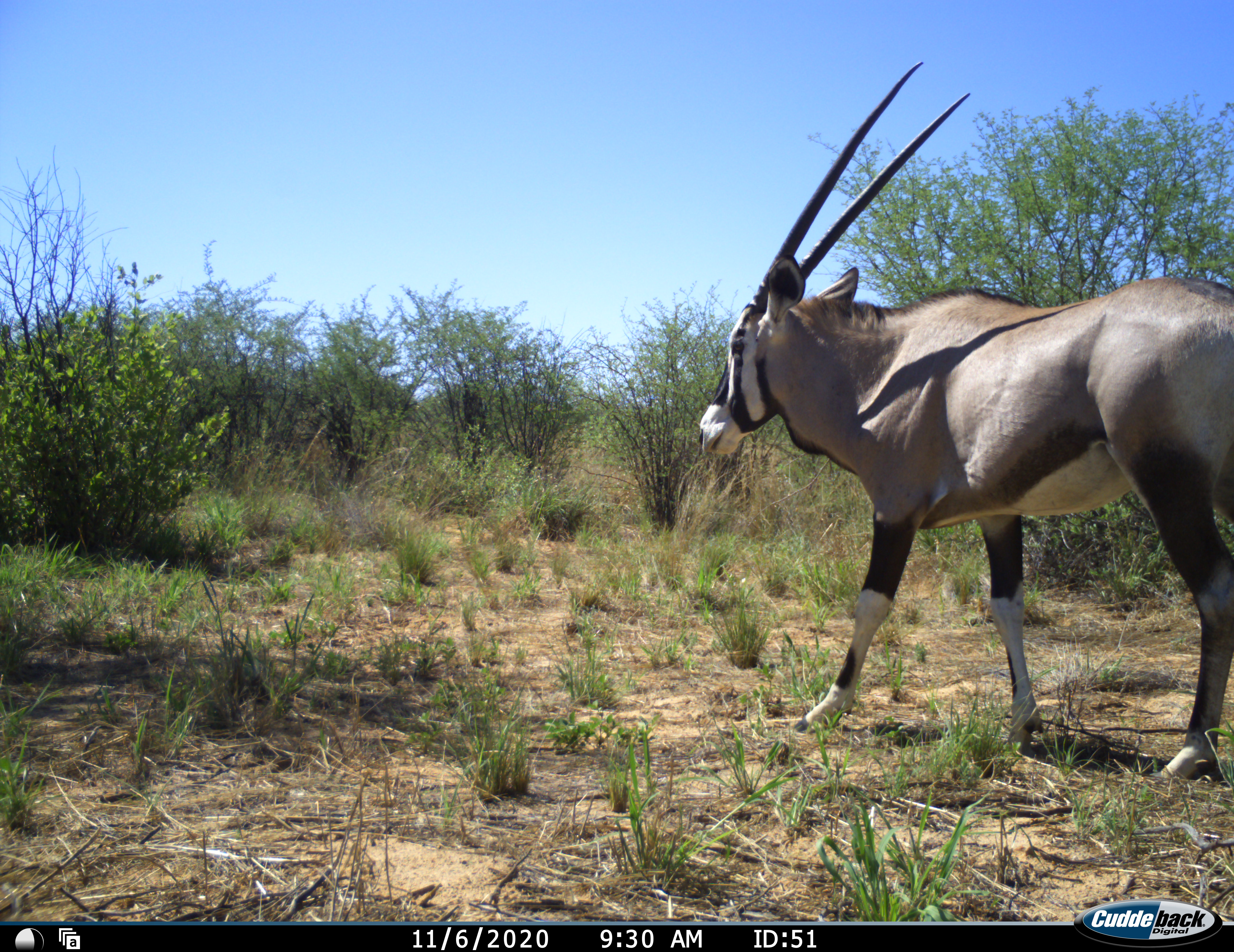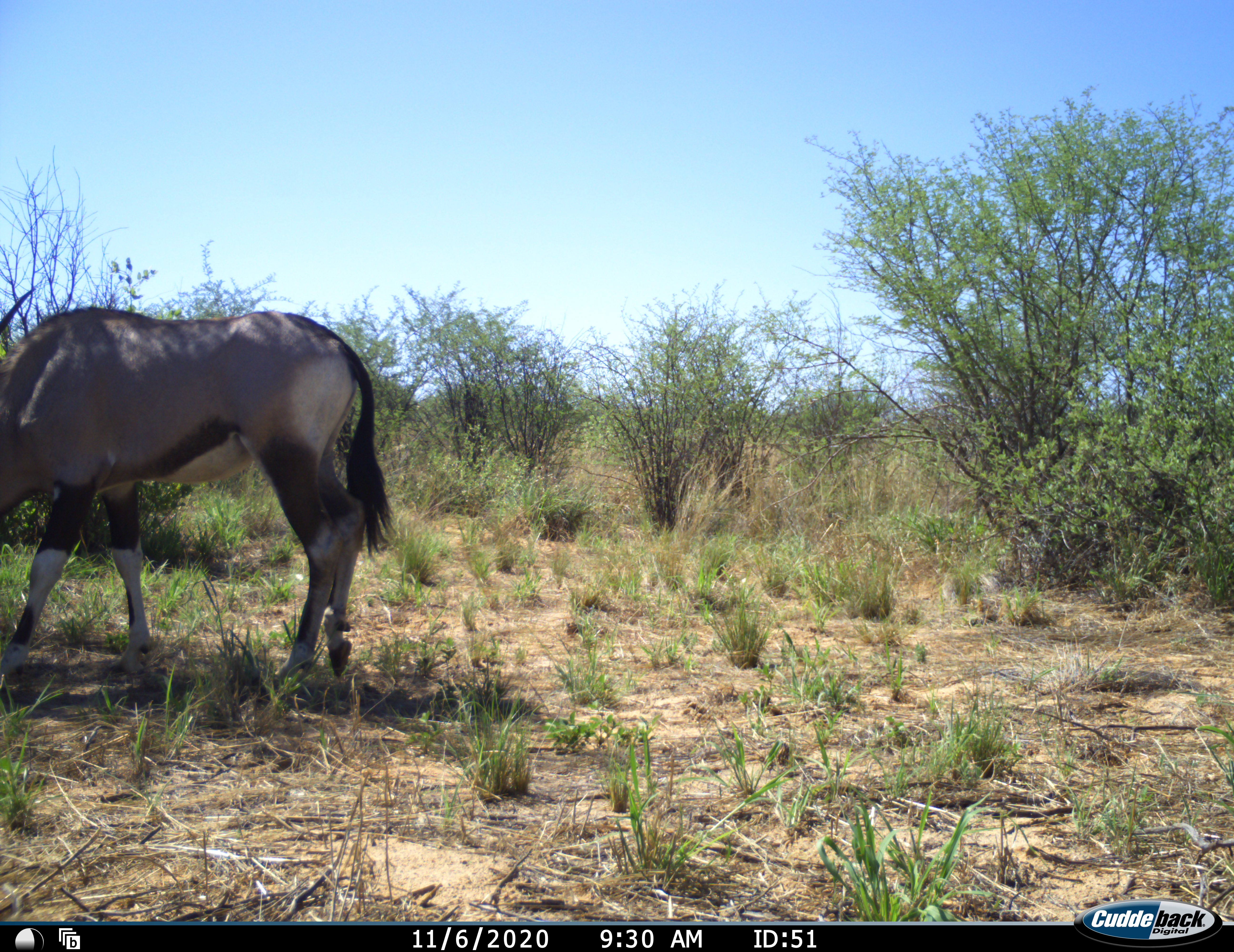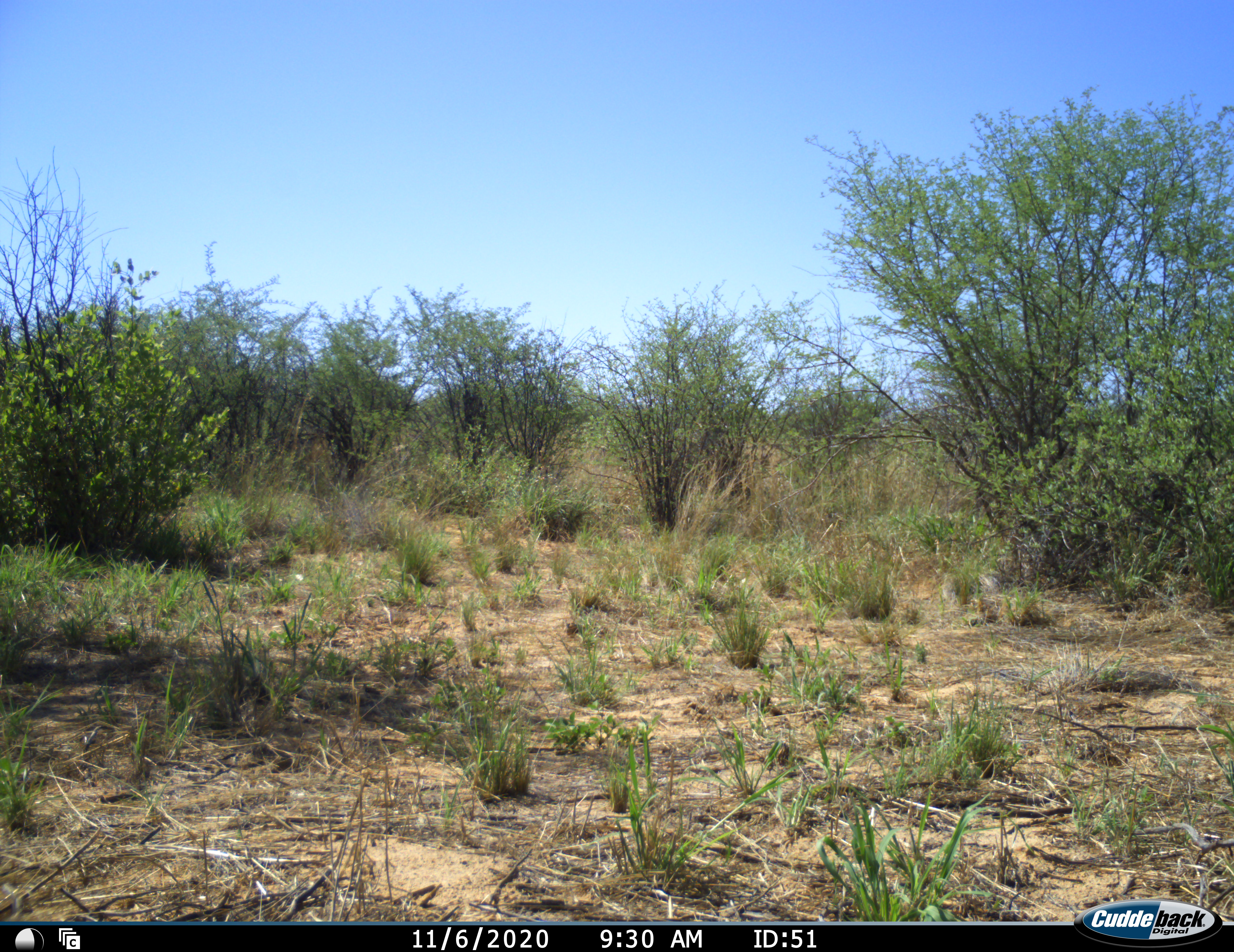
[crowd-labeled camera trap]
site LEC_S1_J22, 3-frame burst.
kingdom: Animalia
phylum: Chordata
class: Mammalia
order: Artiodactyla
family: Bovidae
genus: Oryx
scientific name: Oryx gazella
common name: gemsbok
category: oryx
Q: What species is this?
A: Oryx (gemsbok) (Oryx gazella).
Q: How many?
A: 1.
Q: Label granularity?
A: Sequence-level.